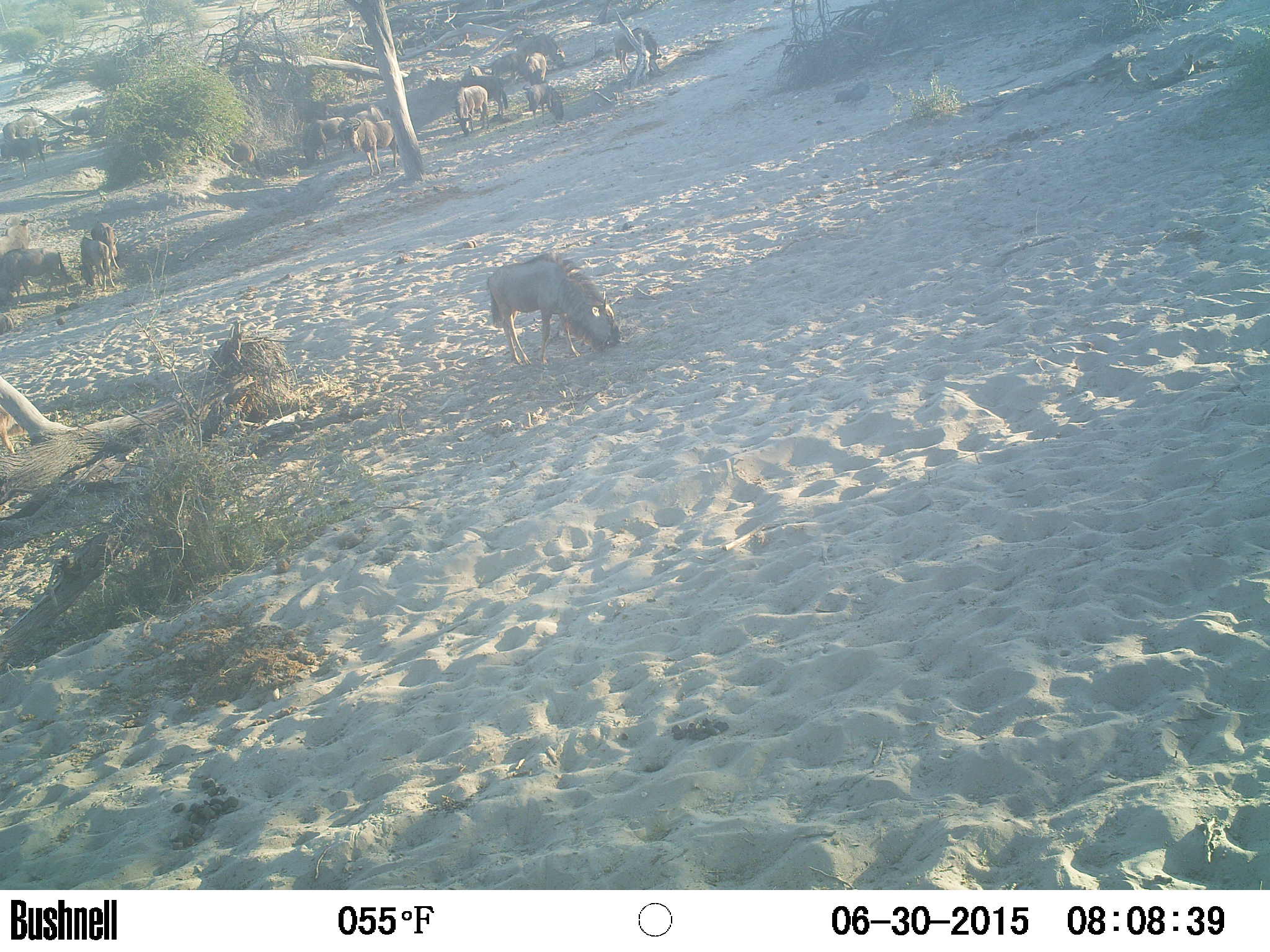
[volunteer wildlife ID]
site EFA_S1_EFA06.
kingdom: Animalia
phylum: Chordata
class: Mammalia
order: Artiodactyla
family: Bovidae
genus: Connochaetes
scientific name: Connochaetes taurinus taurinus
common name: blue wildebeest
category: wildebeestblue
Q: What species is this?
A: Wildebeestblue (blue wildebeest) (Connochaetes taurinus taurinus).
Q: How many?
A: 11-50.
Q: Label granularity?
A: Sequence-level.